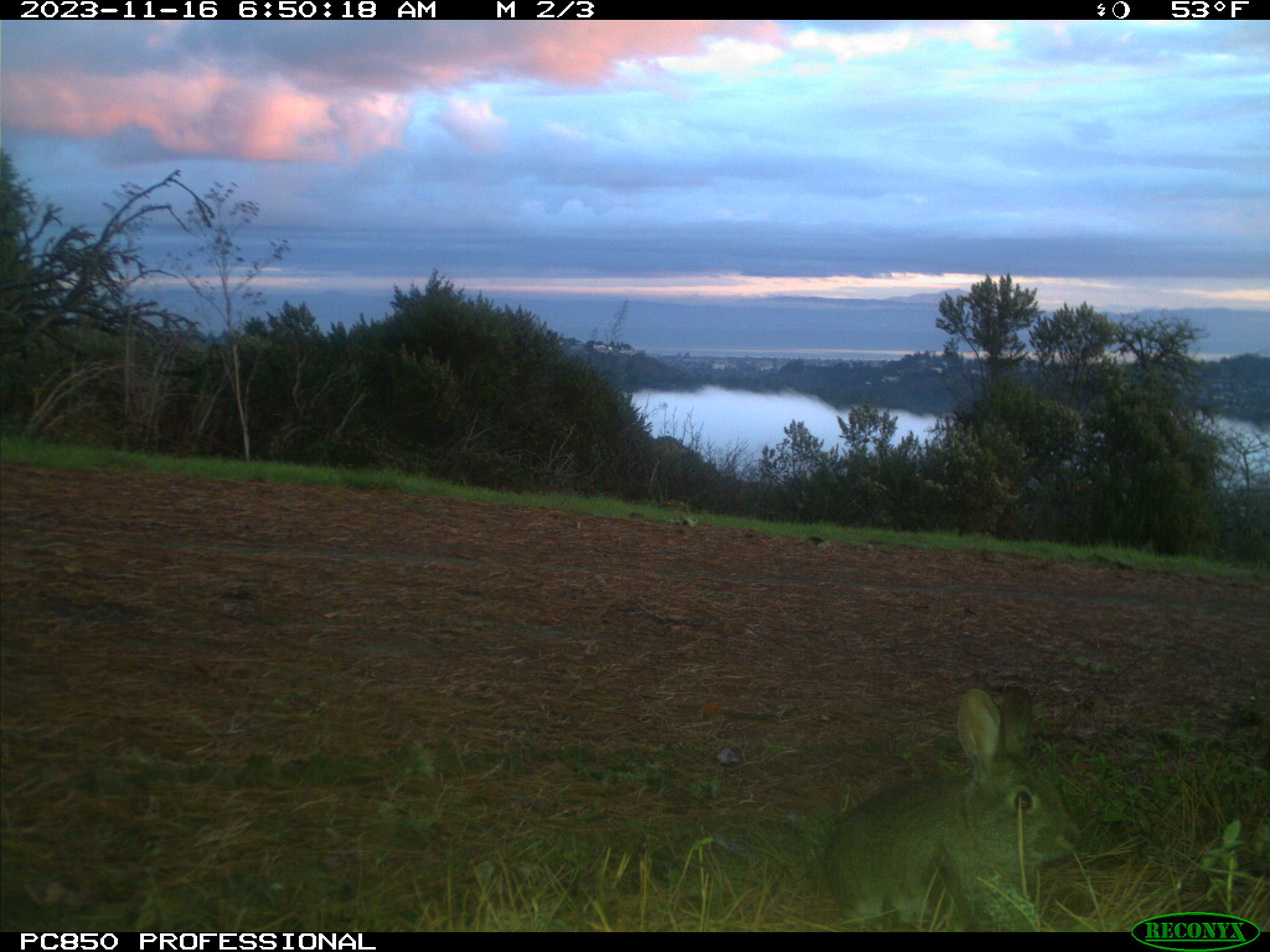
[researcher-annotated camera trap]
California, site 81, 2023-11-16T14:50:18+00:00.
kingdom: Animalia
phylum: Chordata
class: Mammalia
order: Lagomorpha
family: Leporidae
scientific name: Leporidae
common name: rabbit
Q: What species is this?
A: Rabbit (Leporidae).